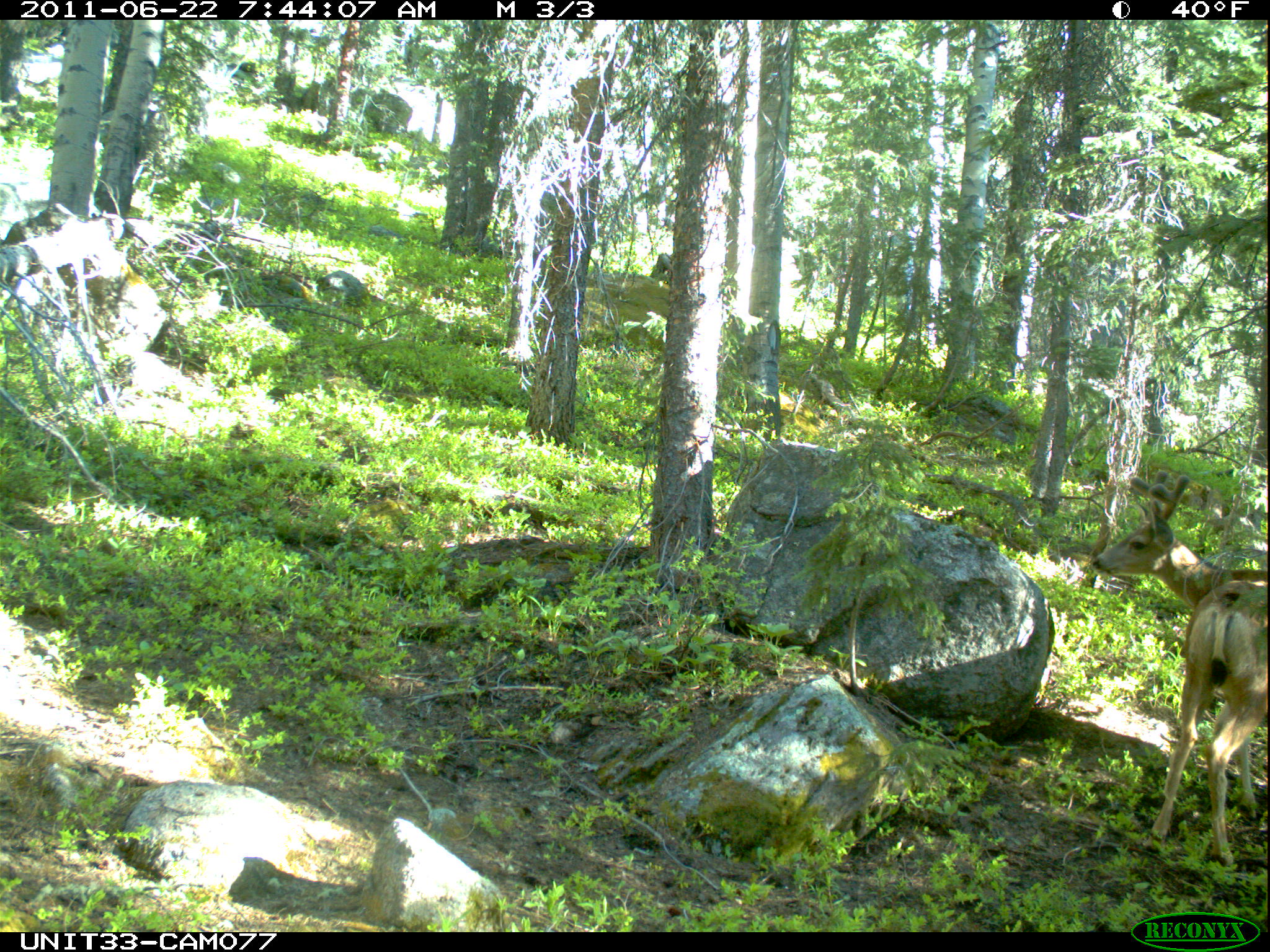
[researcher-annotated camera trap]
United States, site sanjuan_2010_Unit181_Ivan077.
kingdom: Animalia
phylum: Chordata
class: Mammalia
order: Artiodactyla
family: Cervidae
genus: Odocoileus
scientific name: Odocoileus hemionus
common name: mule deer